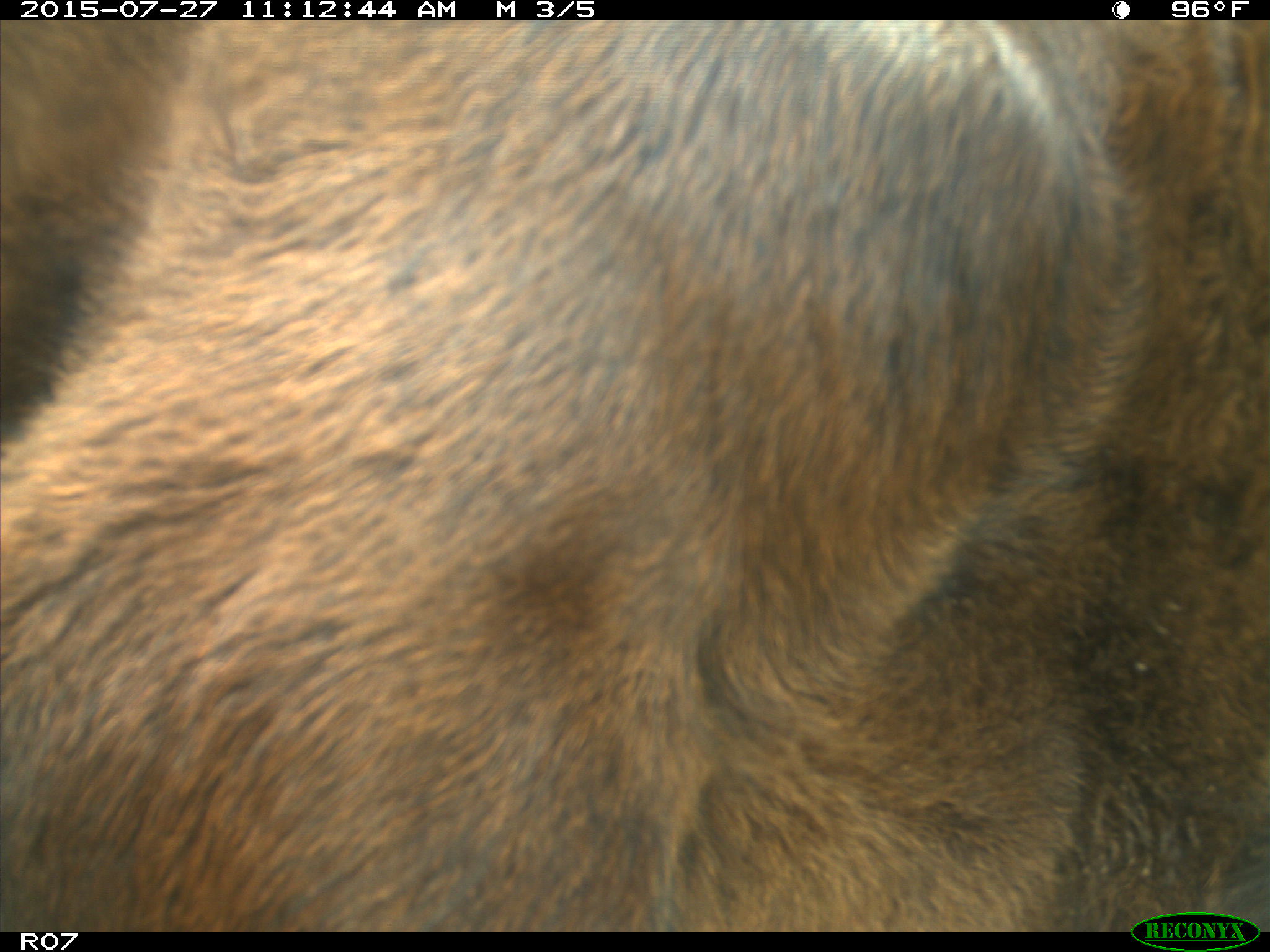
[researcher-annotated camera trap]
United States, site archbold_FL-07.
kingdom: Animalia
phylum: Chordata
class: Mammalia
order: Artiodactyla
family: Bovidae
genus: Bos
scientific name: Bos taurus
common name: domestic cow